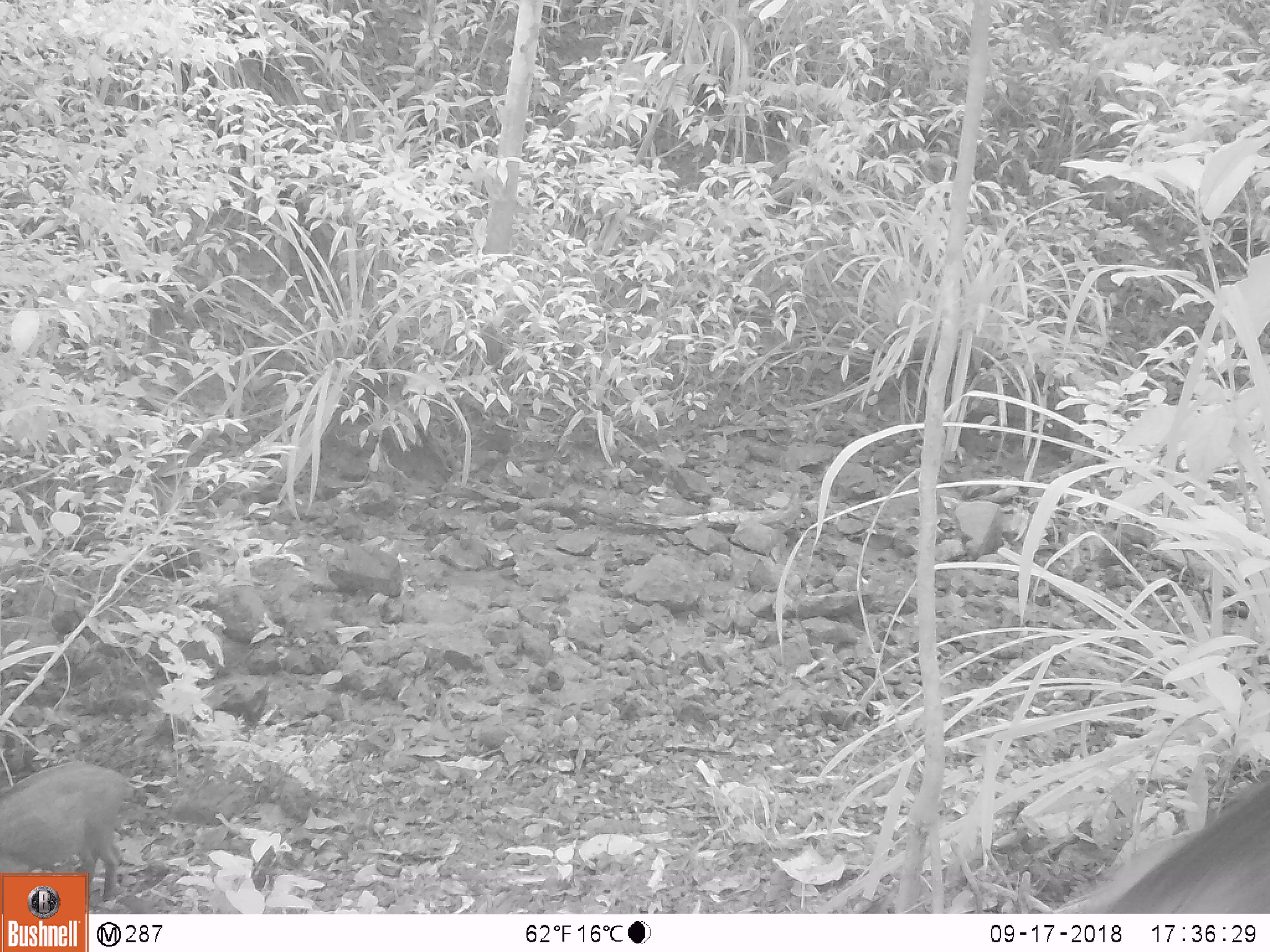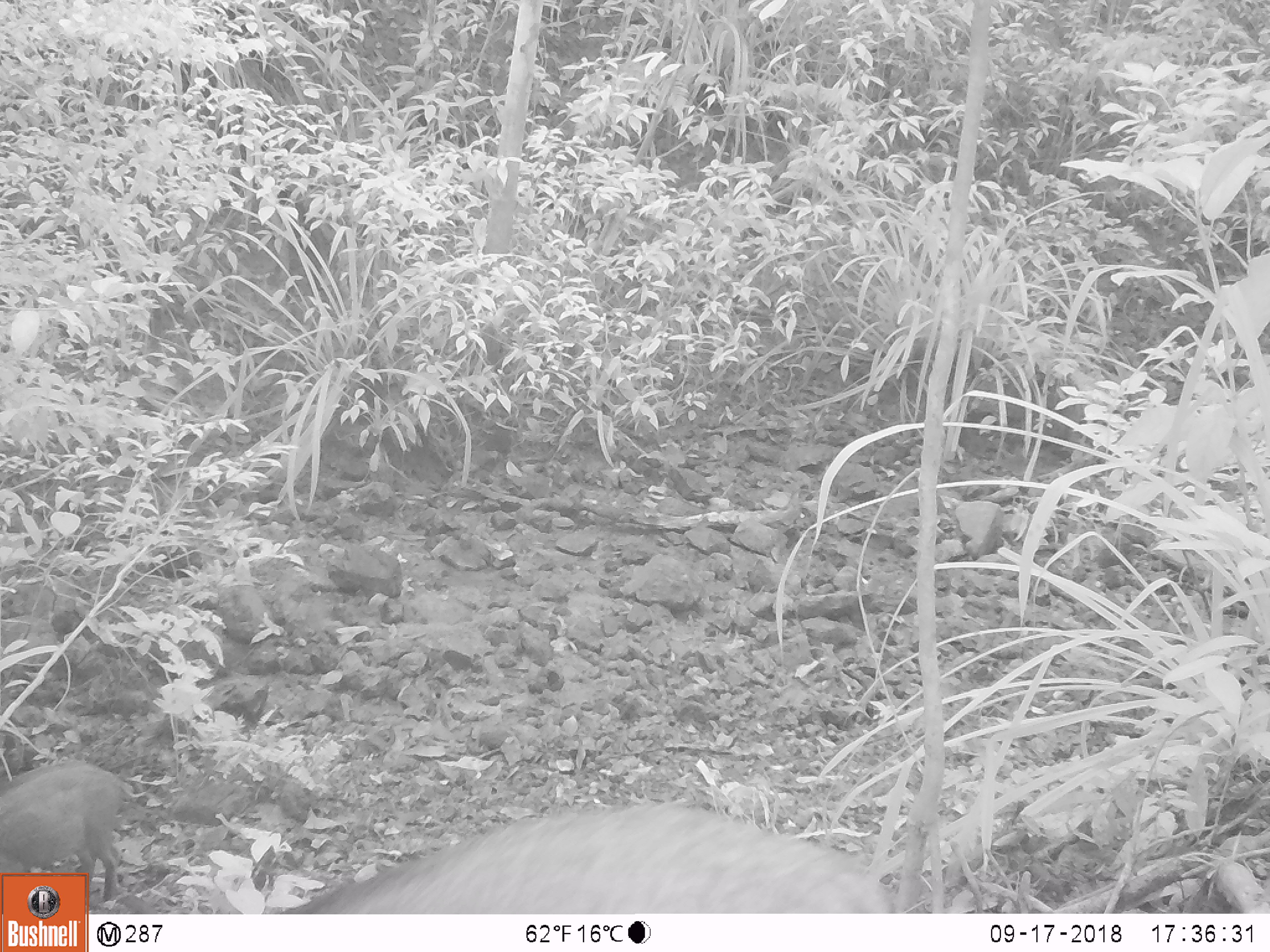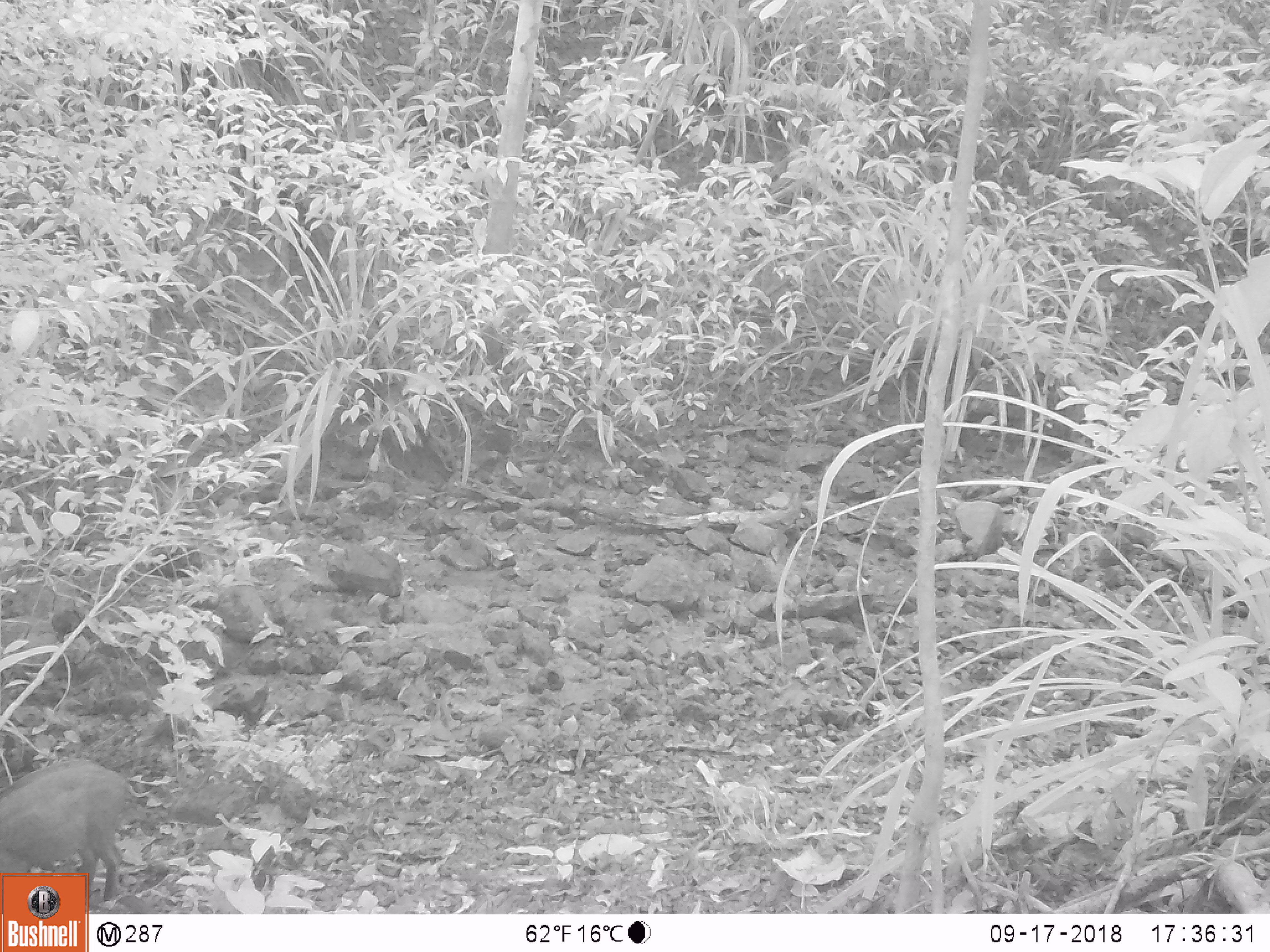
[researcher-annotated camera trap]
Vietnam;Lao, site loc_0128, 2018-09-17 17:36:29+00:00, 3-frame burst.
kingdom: Animalia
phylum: Chordata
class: Mammalia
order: Artiodactyla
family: Suidae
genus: Sus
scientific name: Sus scrofa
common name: eurasian wild pig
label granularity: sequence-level